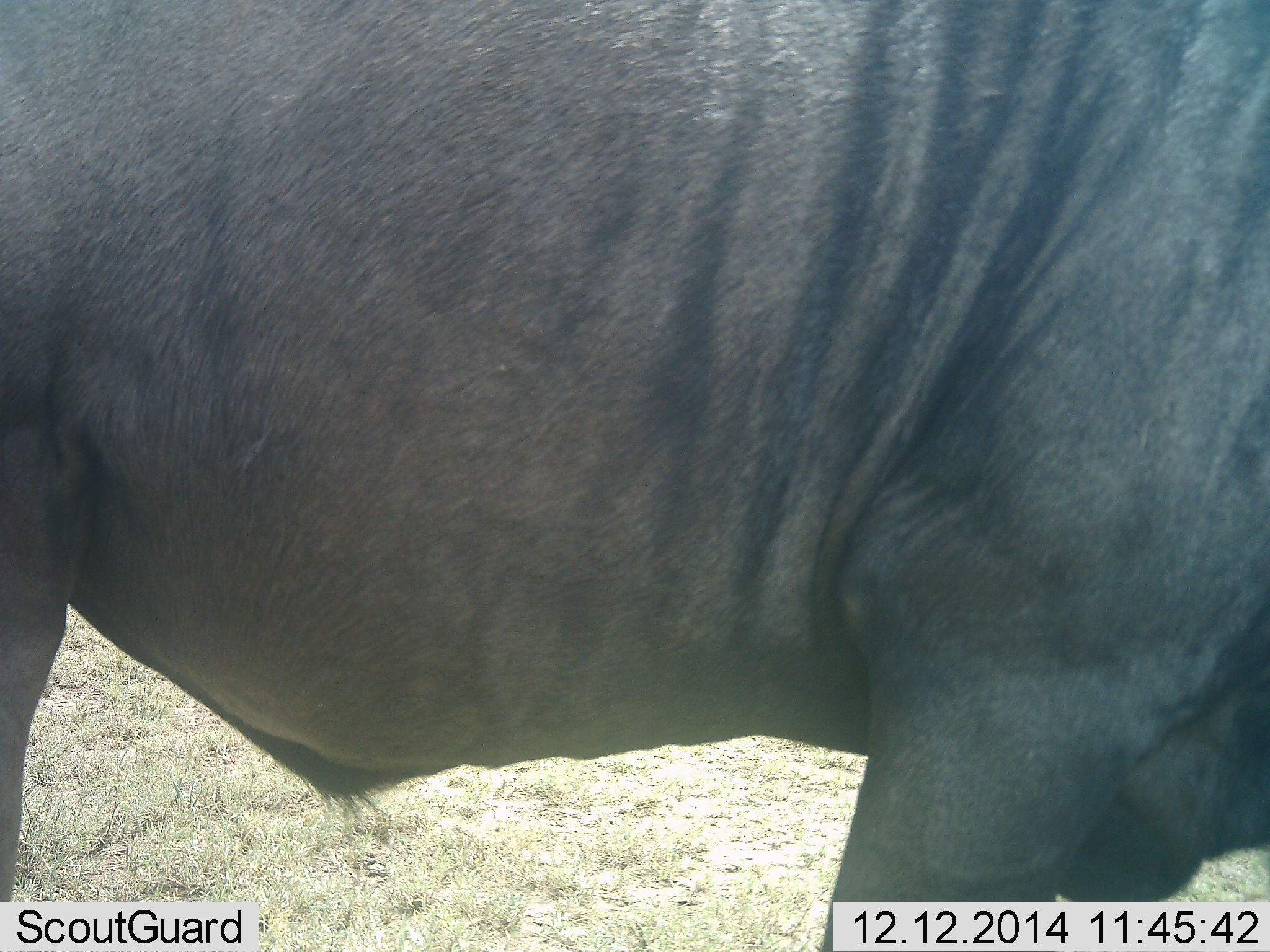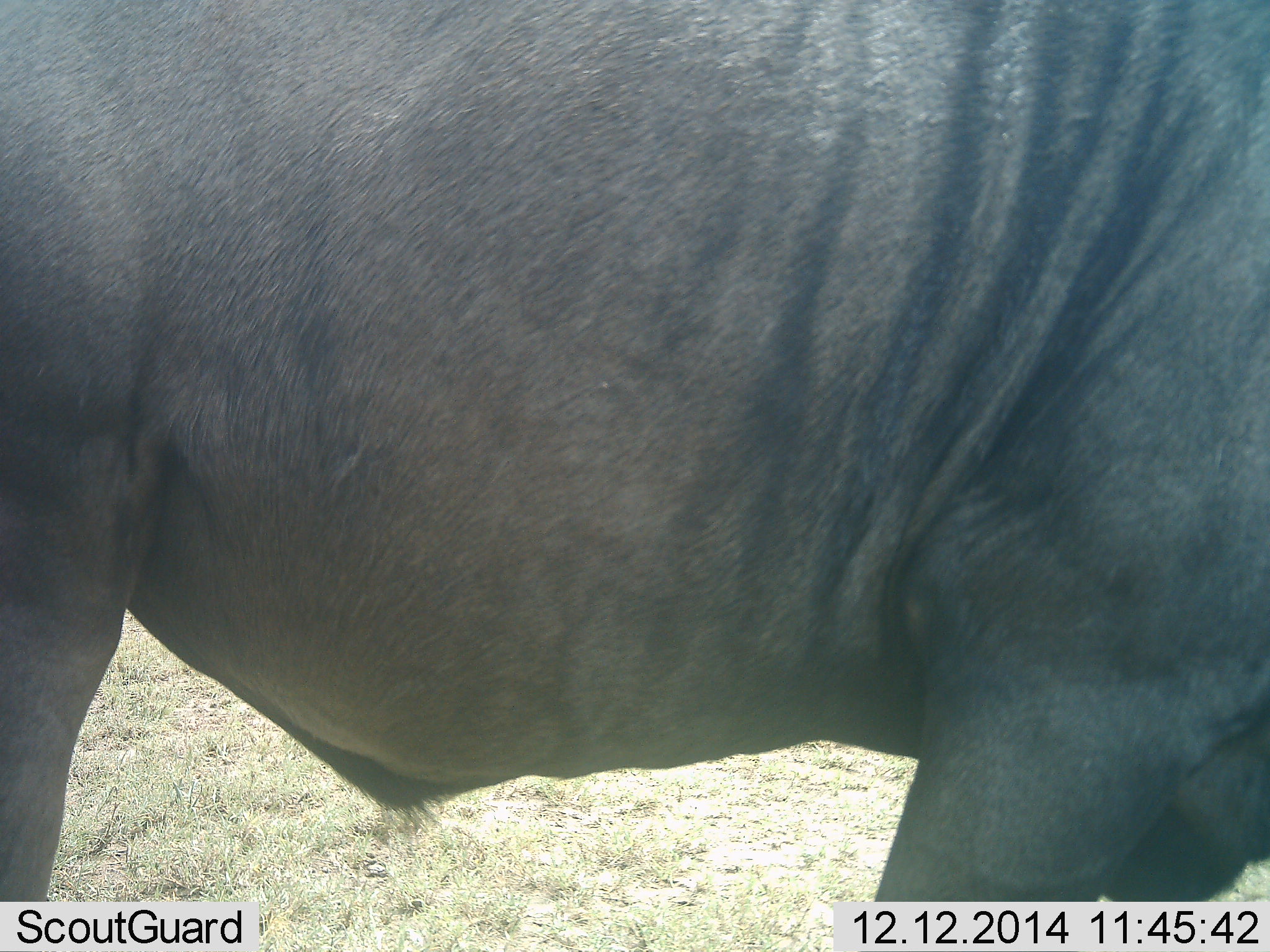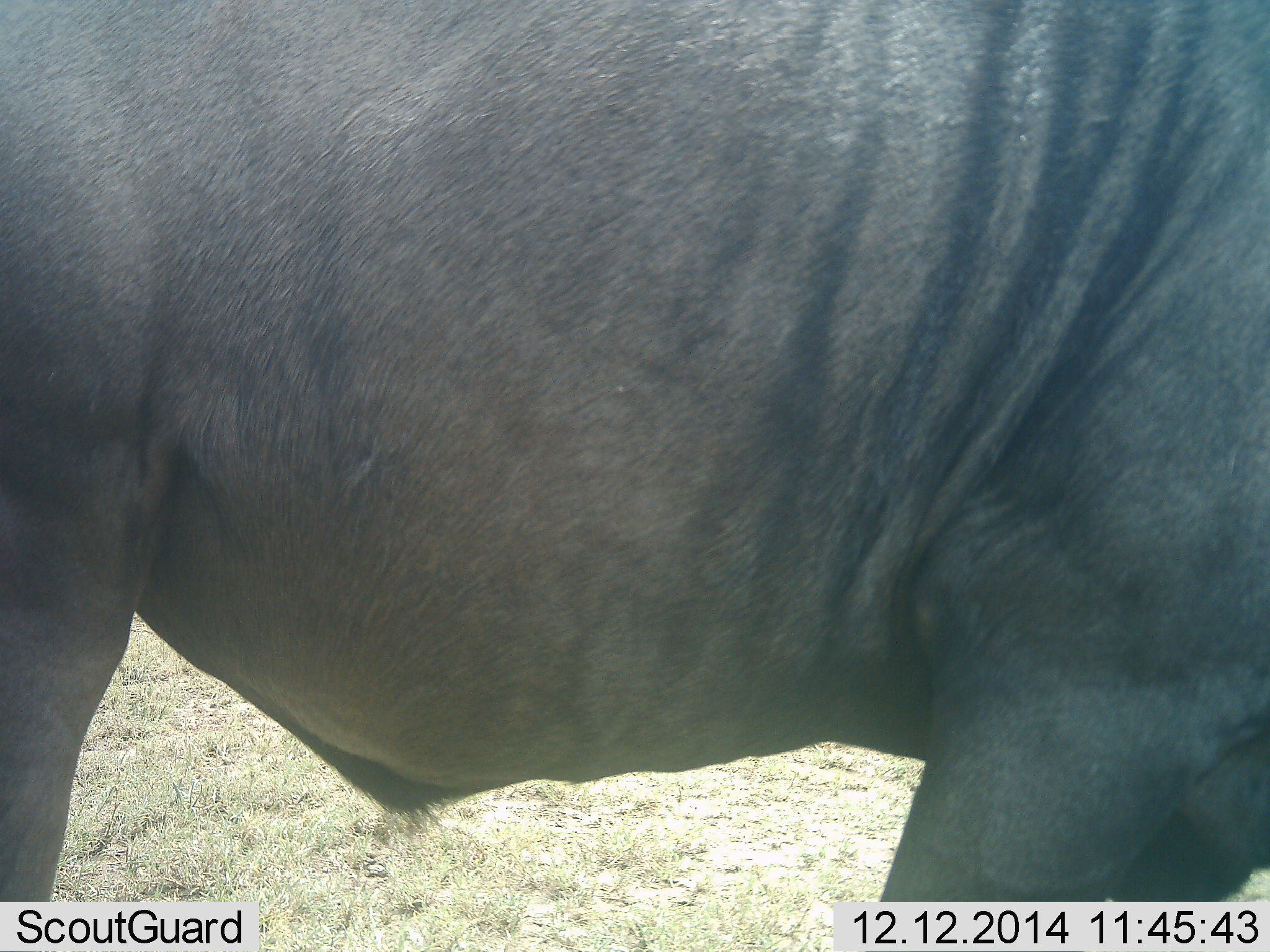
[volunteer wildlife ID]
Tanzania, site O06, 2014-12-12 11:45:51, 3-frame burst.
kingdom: Animalia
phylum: Chordata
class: Mammalia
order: Artiodactyla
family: Bovidae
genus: Connochaetes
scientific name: Connochaetes taurinus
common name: blue wildebeest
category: wildebeest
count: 1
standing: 80%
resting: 0%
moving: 20%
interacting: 0%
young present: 0%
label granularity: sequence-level